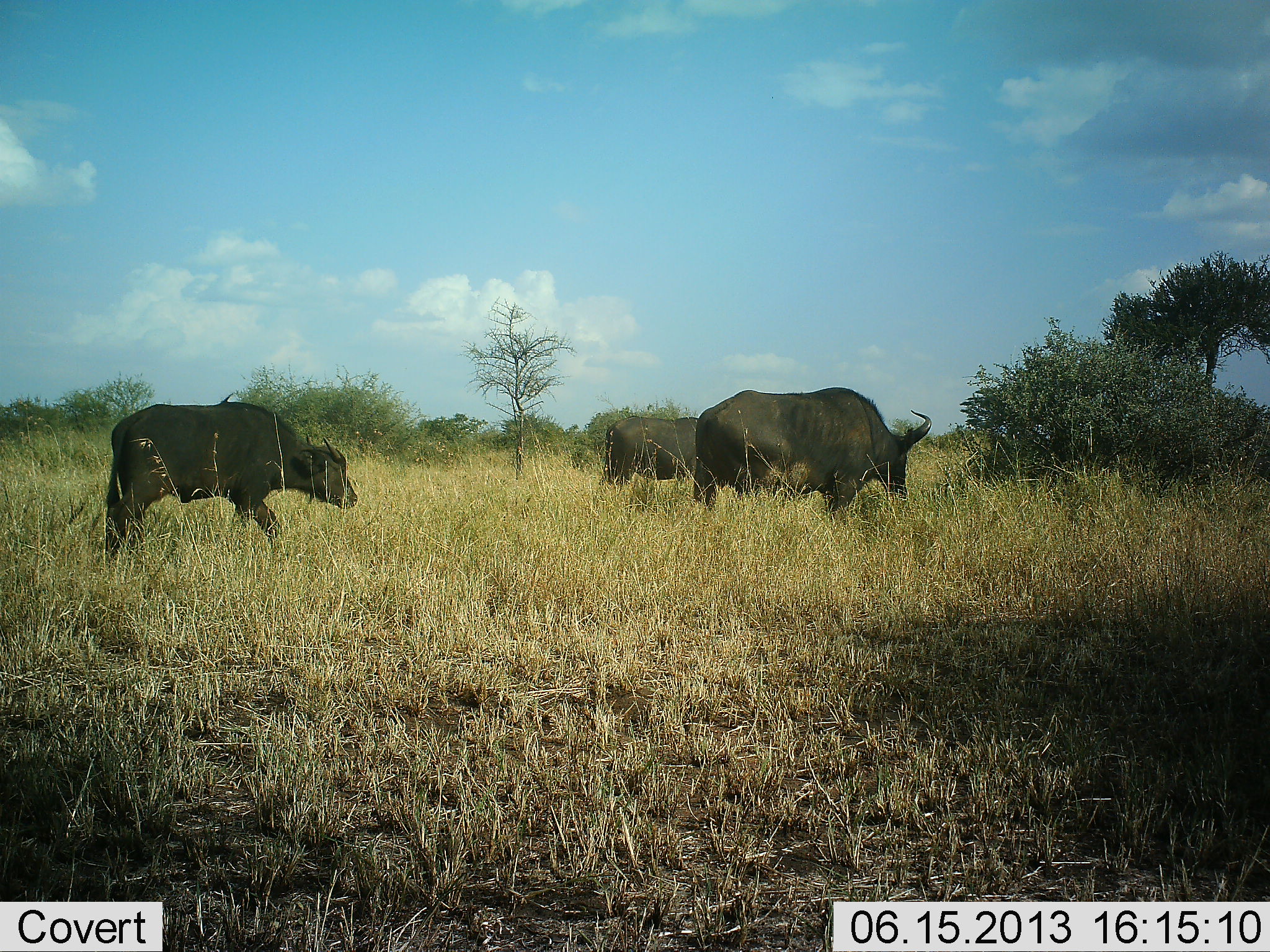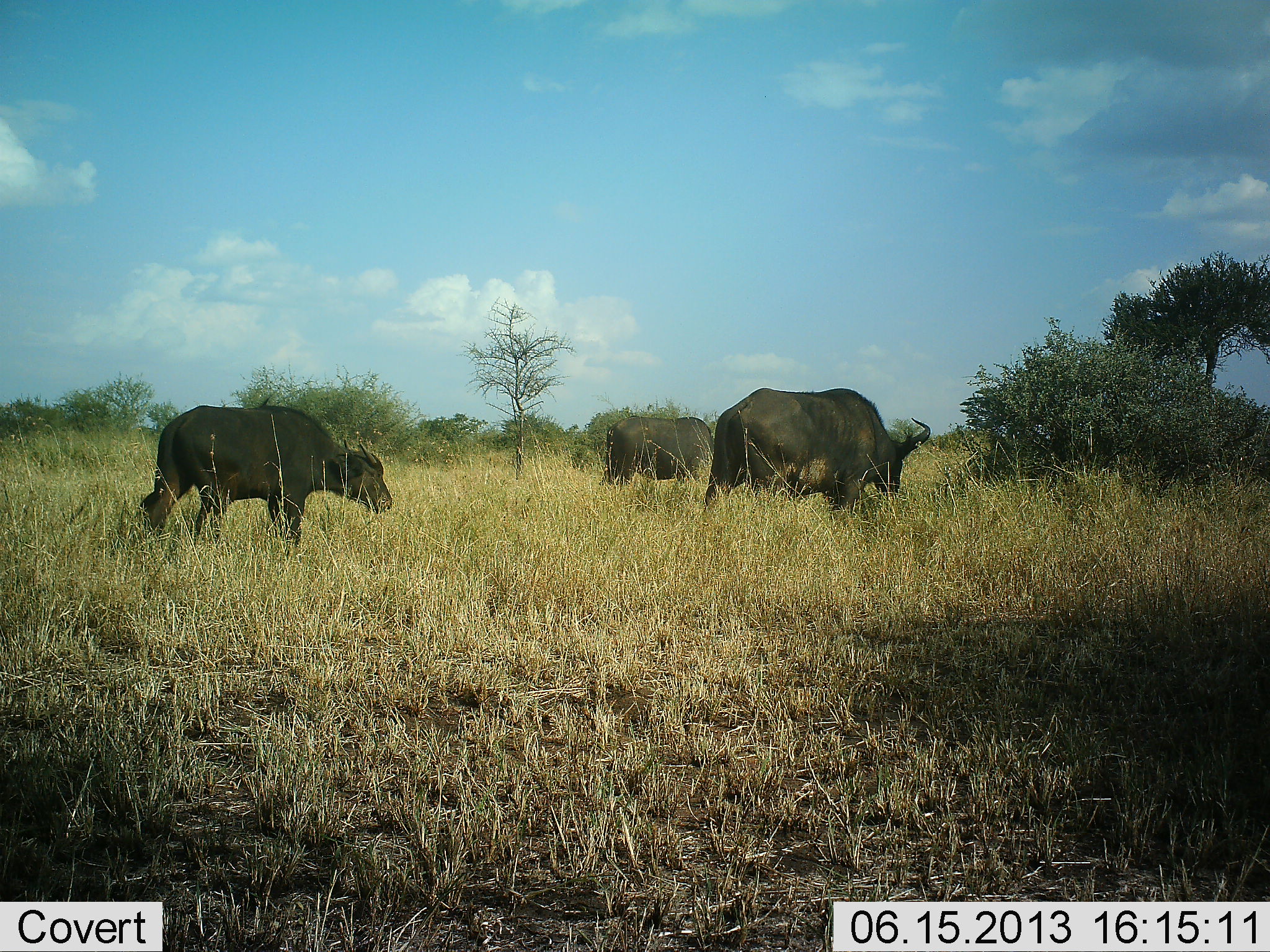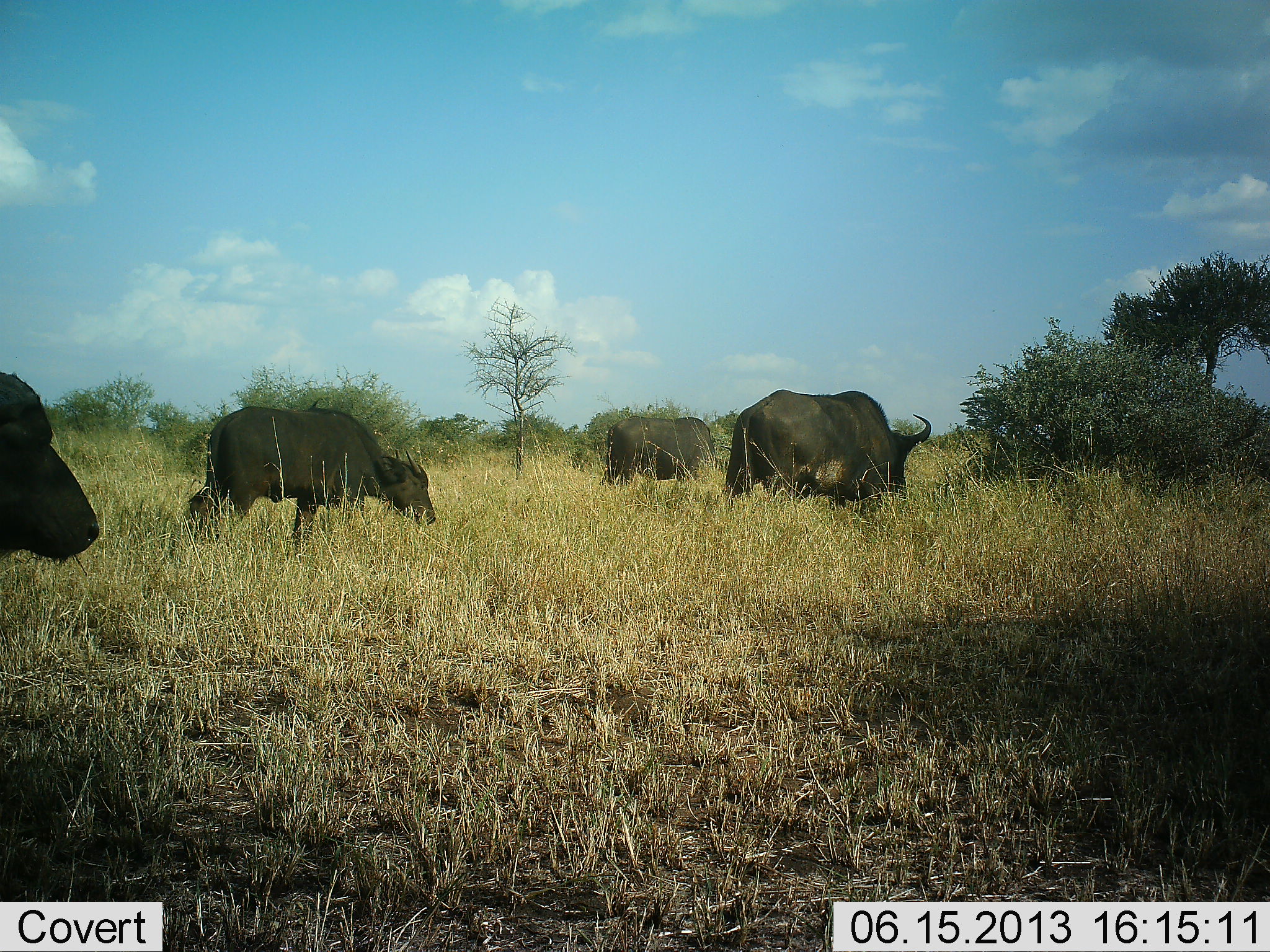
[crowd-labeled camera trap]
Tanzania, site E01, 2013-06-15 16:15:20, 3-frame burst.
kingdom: Animalia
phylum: Chordata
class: Mammalia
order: Artiodactyla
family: Bovidae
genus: Syncerus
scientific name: Syncerus caffer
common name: cape buffalo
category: buffalo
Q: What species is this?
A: Buffalo (cape buffalo) (Syncerus caffer).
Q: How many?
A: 4.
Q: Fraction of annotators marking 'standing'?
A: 27%.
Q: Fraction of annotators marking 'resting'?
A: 0%.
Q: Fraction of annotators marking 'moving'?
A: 91%.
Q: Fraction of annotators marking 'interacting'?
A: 0%.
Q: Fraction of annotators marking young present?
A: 9%.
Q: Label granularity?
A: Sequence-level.